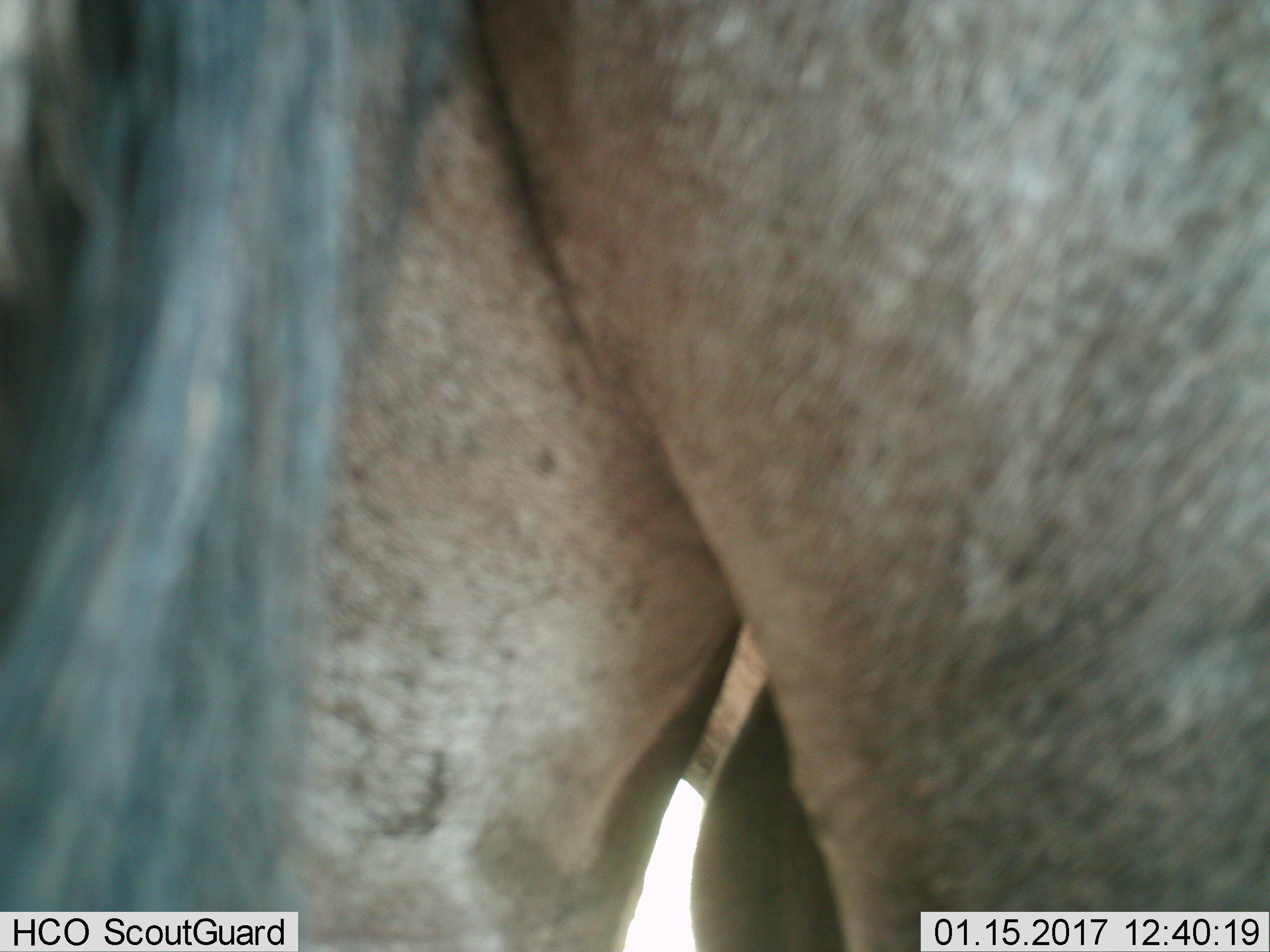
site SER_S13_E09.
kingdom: Animalia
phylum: Chordata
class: Mammalia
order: Artiodactyla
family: Bovidae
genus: Connochaetes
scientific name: Connochaetes taurinus taurinus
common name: blue wildebeest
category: wildebeestblue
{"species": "wildebeestblue (blue wildebeest) (Connochaetes taurinus taurinus)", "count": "1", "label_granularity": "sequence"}